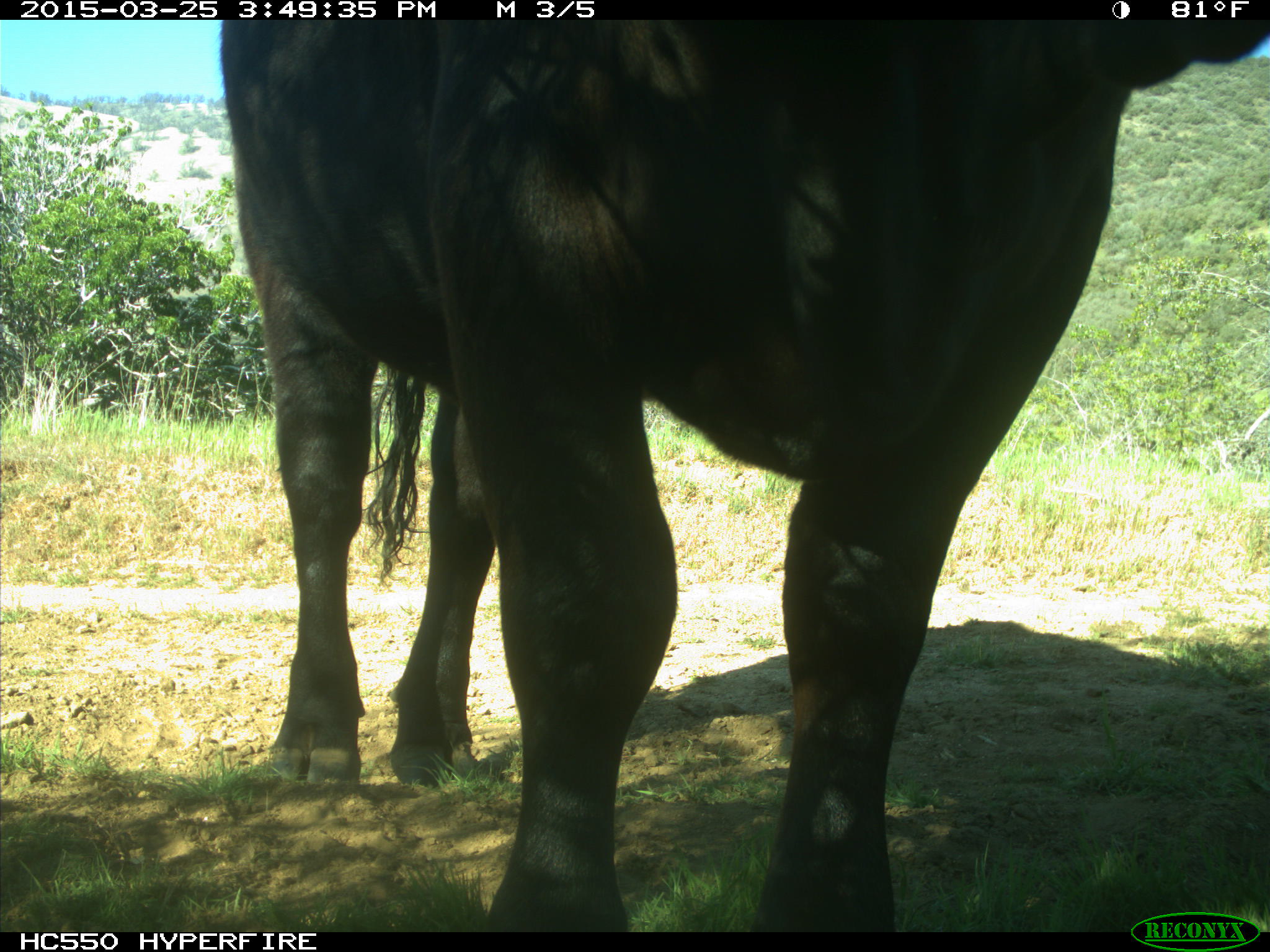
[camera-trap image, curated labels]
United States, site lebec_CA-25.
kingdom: Animalia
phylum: Chordata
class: Mammalia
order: Artiodactyla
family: Bovidae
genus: Bos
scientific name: Bos taurus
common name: domestic cow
Bos taurus (domestic cow).